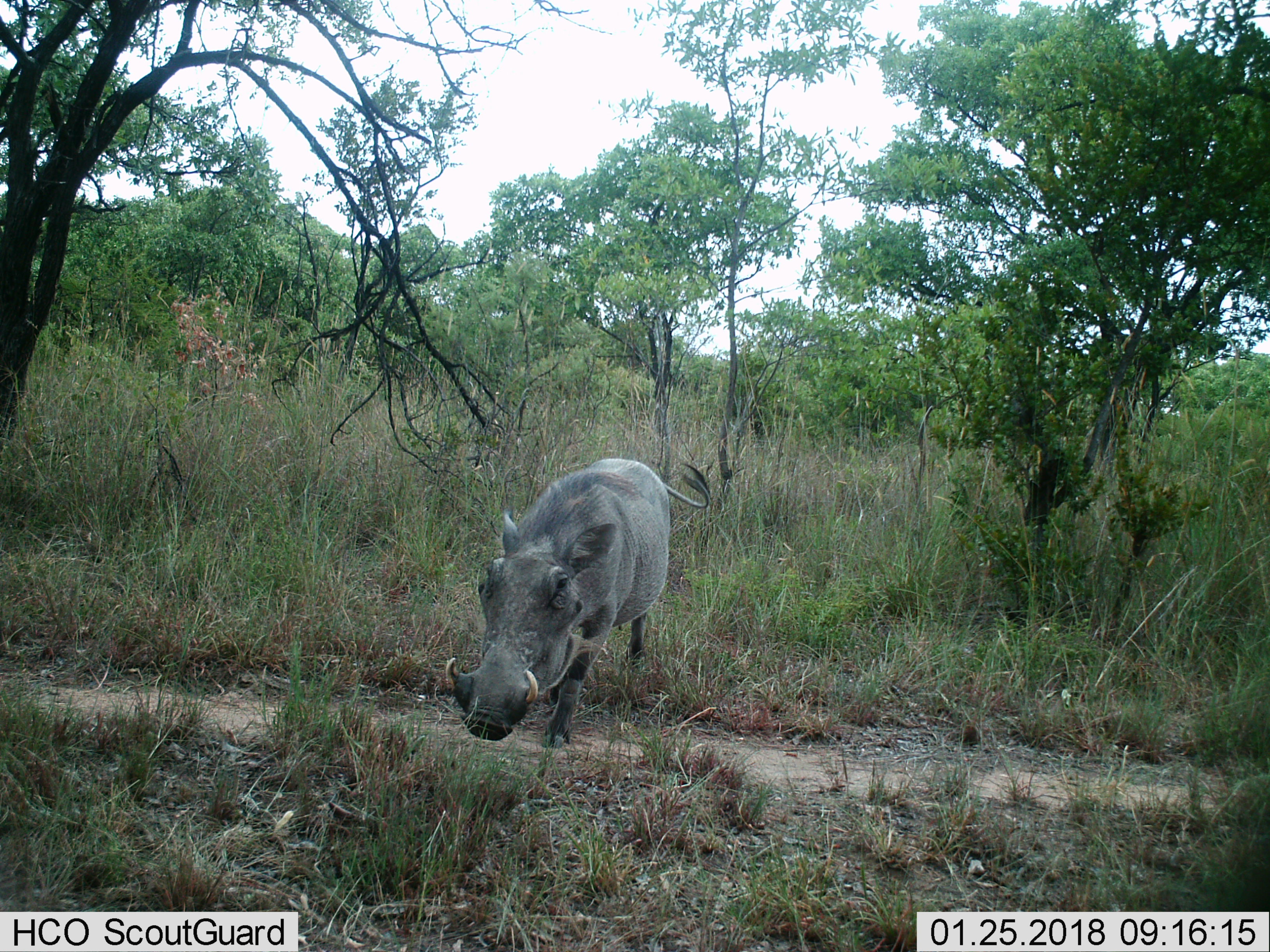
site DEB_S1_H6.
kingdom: Animalia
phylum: Chordata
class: Mammalia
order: Artiodactyla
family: Suidae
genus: Phacochoerus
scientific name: Phacochoerus africanus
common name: warthog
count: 1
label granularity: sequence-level